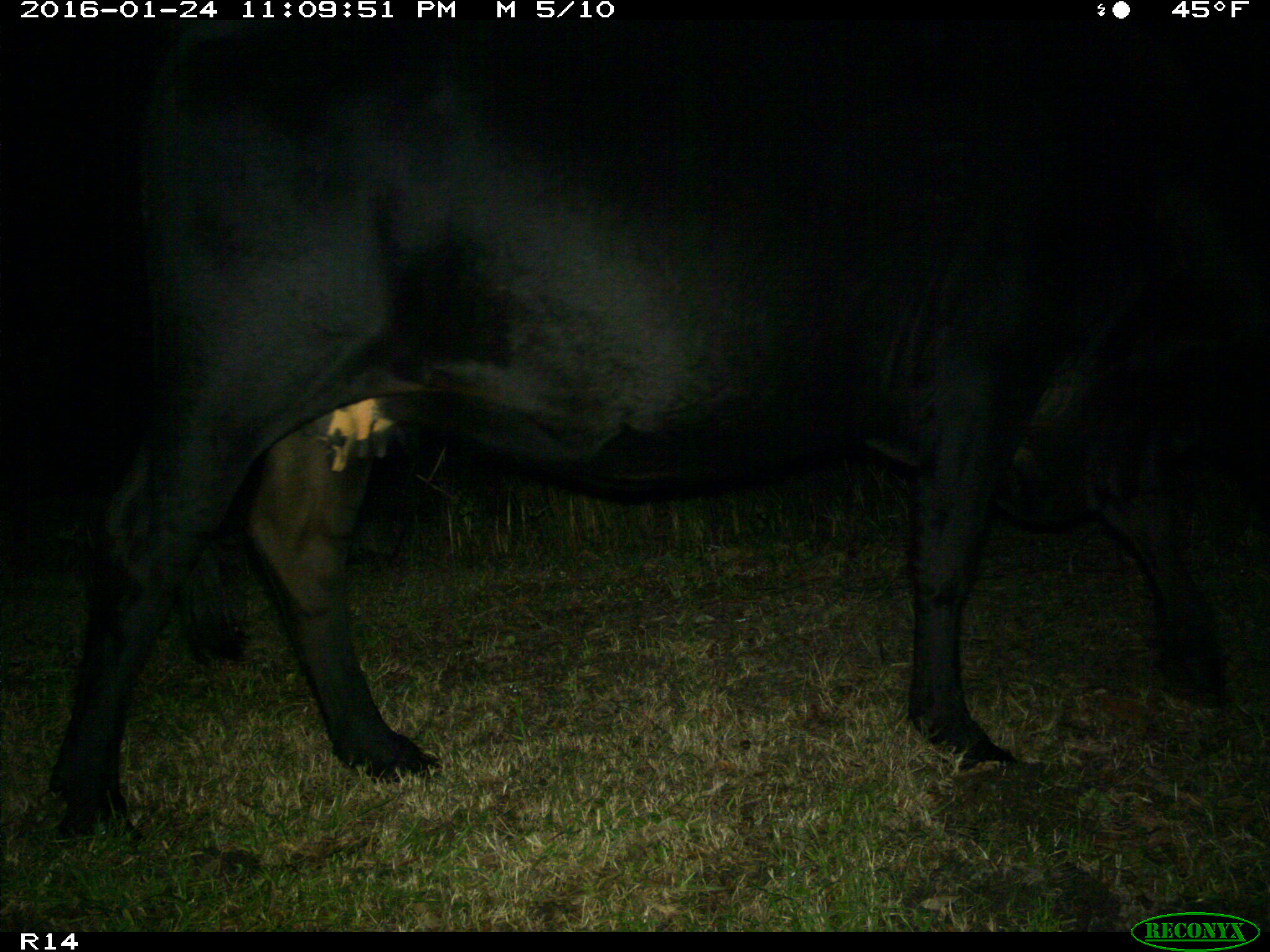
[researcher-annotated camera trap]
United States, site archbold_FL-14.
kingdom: Animalia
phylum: Chordata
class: Mammalia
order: Artiodactyla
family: Bovidae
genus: Bos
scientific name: Bos taurus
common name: domestic cow